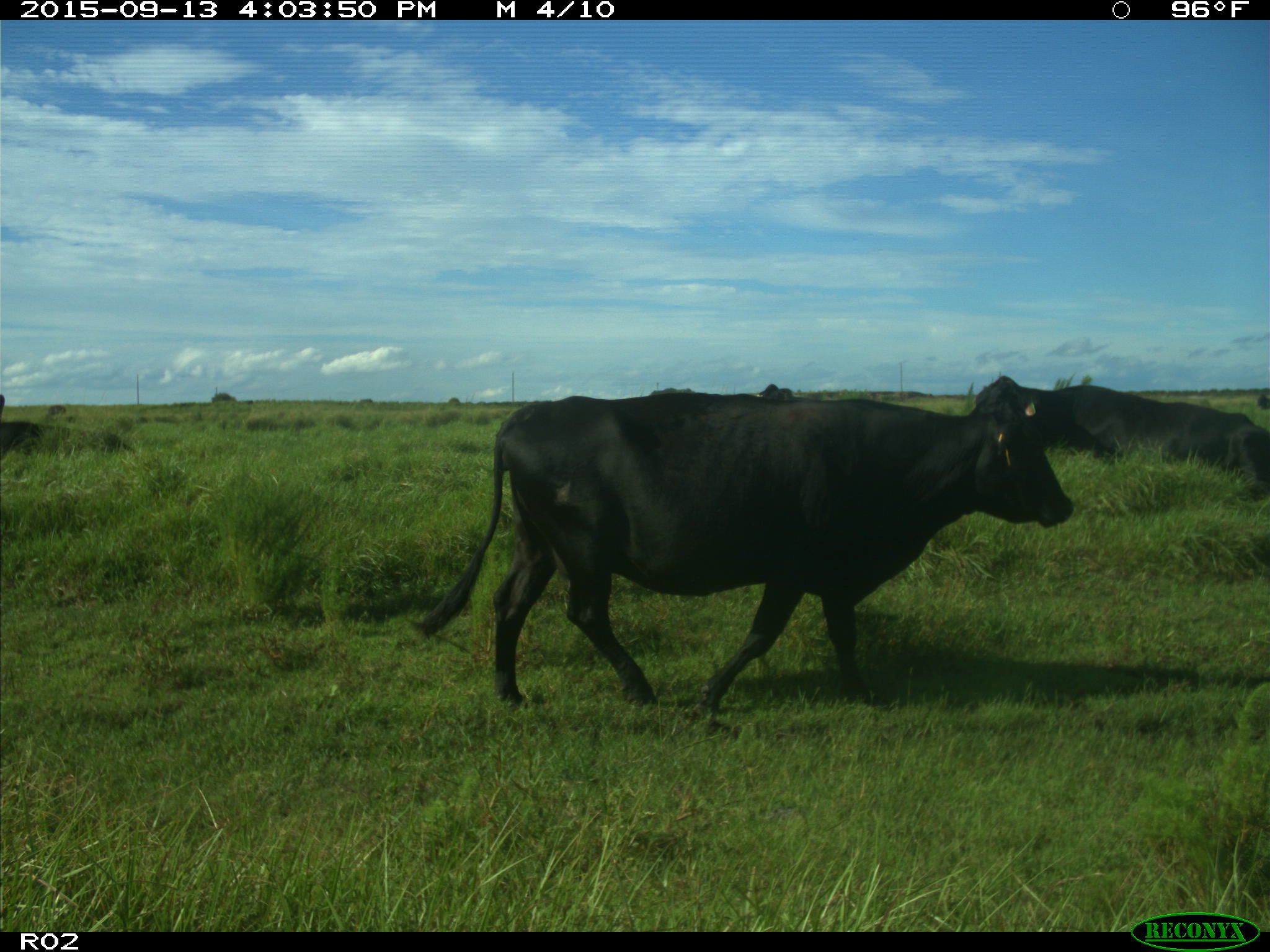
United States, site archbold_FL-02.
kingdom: Animalia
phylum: Chordata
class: Mammalia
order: Artiodactyla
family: Bovidae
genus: Bos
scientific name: Bos taurus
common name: domestic cow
Bos taurus (domestic cow).